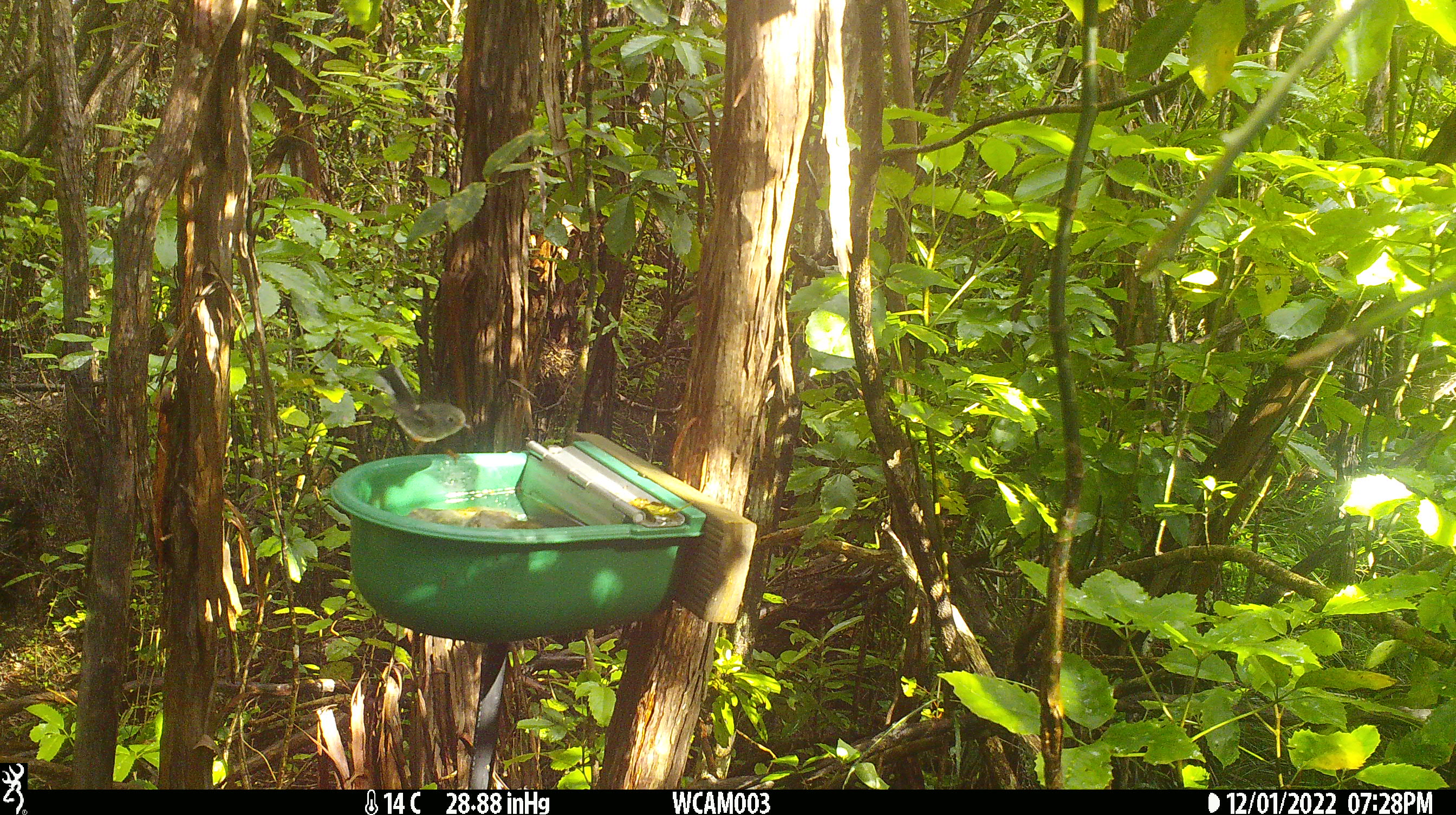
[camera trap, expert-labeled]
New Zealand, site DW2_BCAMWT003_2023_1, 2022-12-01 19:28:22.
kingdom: Animalia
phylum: Chordata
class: Aves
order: Passeriformes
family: Petroicidae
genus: Petroica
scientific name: Petroica macrocephala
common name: tomtit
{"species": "tomtit (Petroica macrocephala)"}